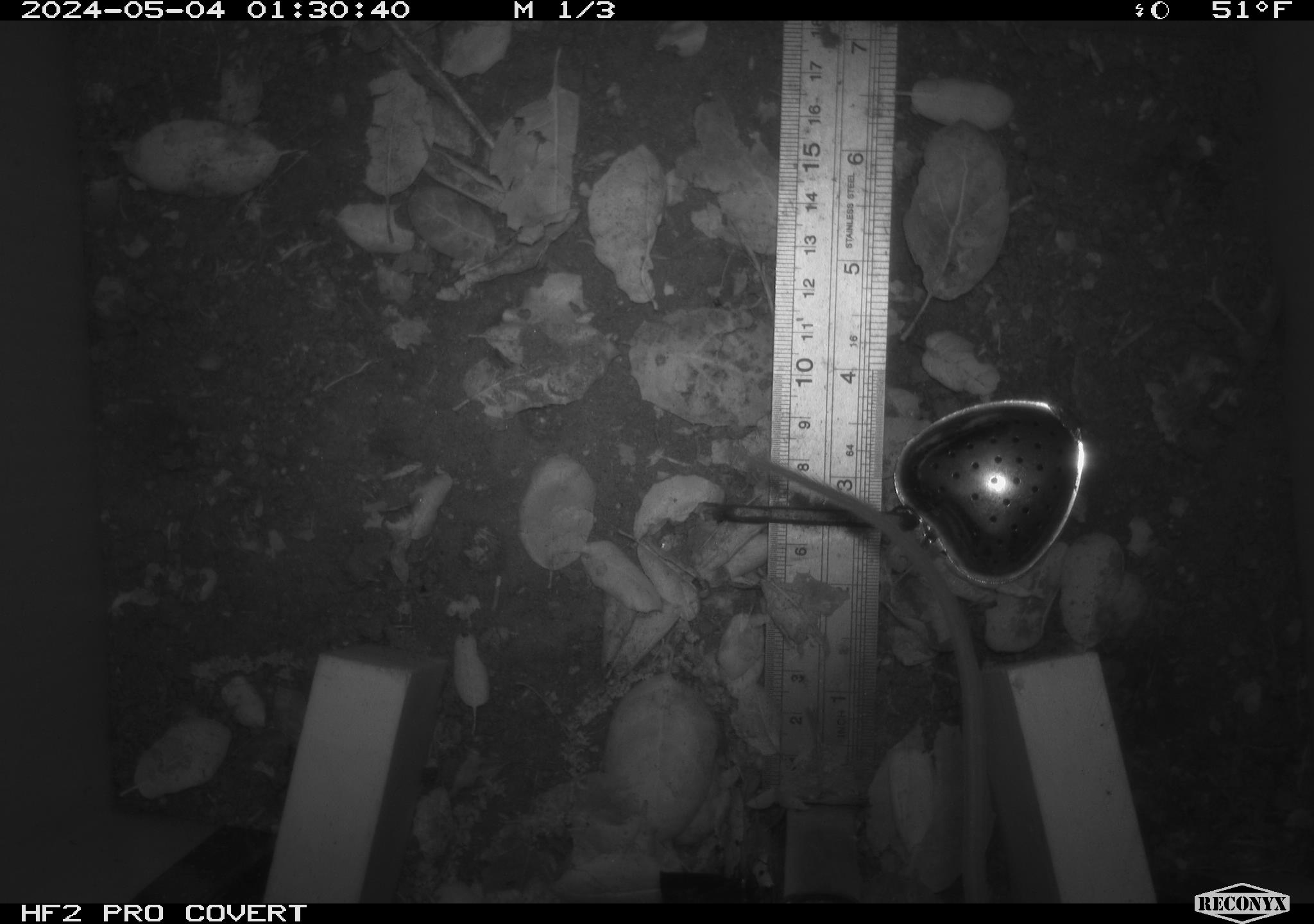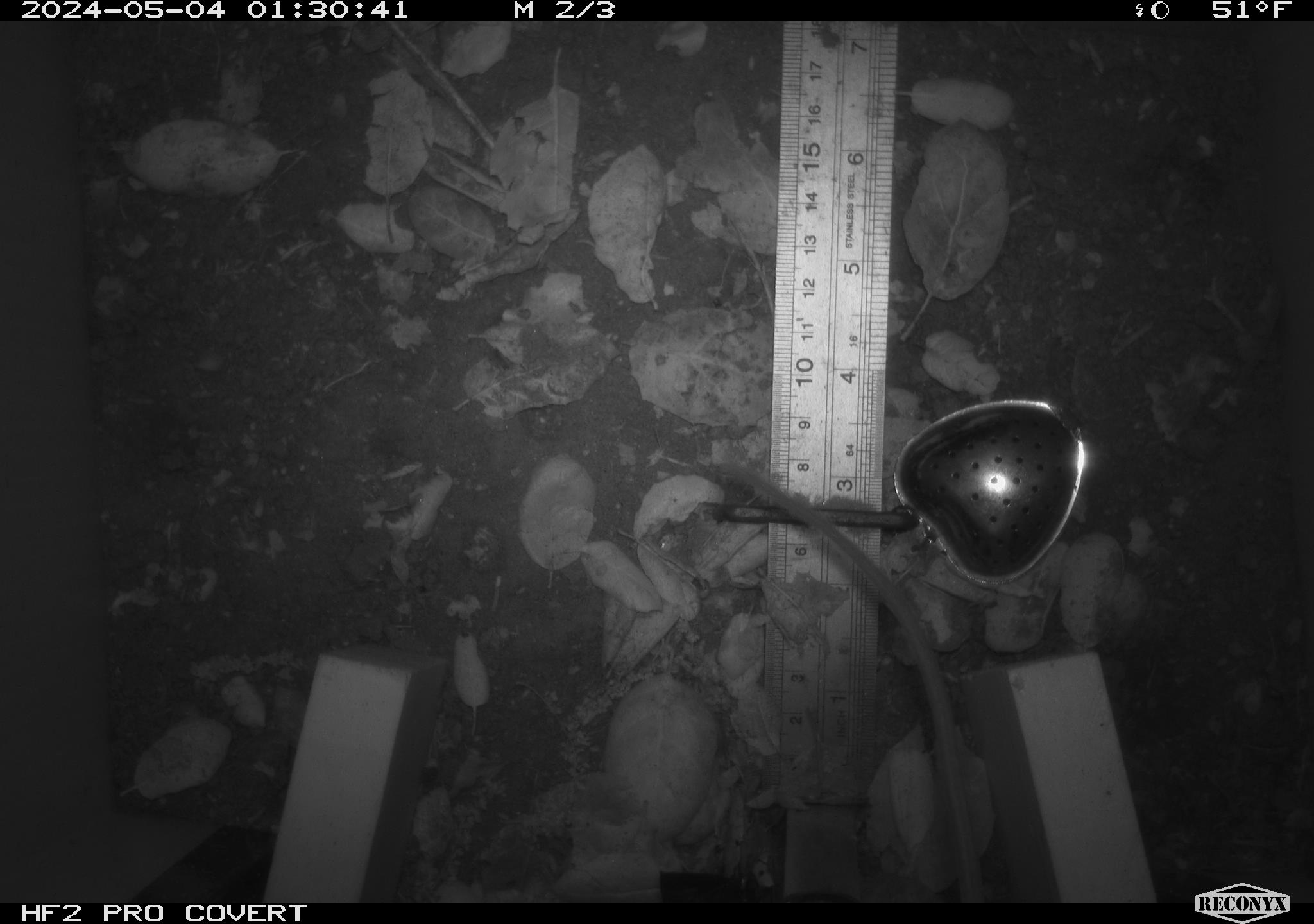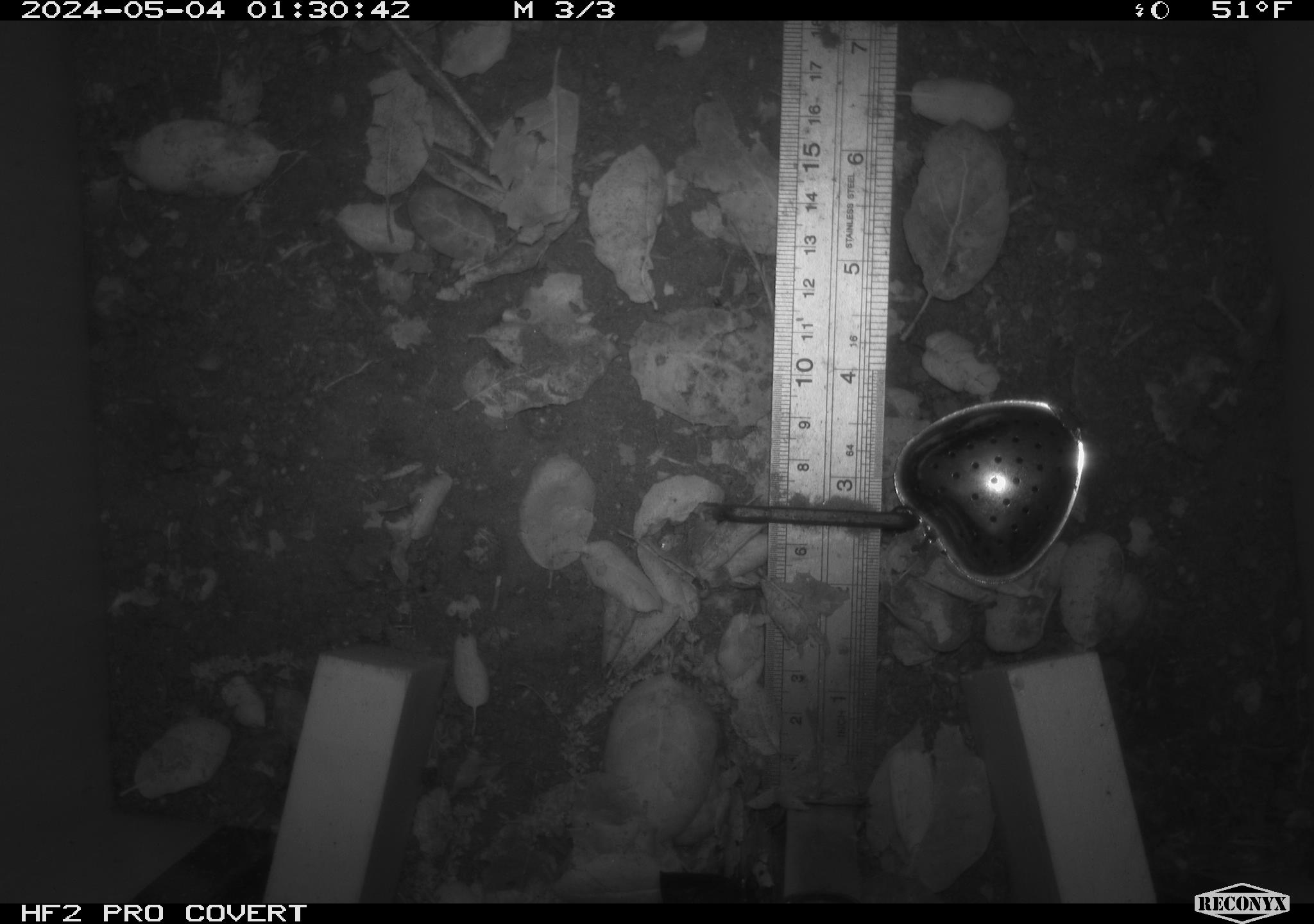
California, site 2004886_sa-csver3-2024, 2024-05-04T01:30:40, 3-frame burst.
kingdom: Animalia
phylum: Chordata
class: Mammalia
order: Rodentia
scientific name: Rodentia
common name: rodent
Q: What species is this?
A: Rodent (Rodentia).